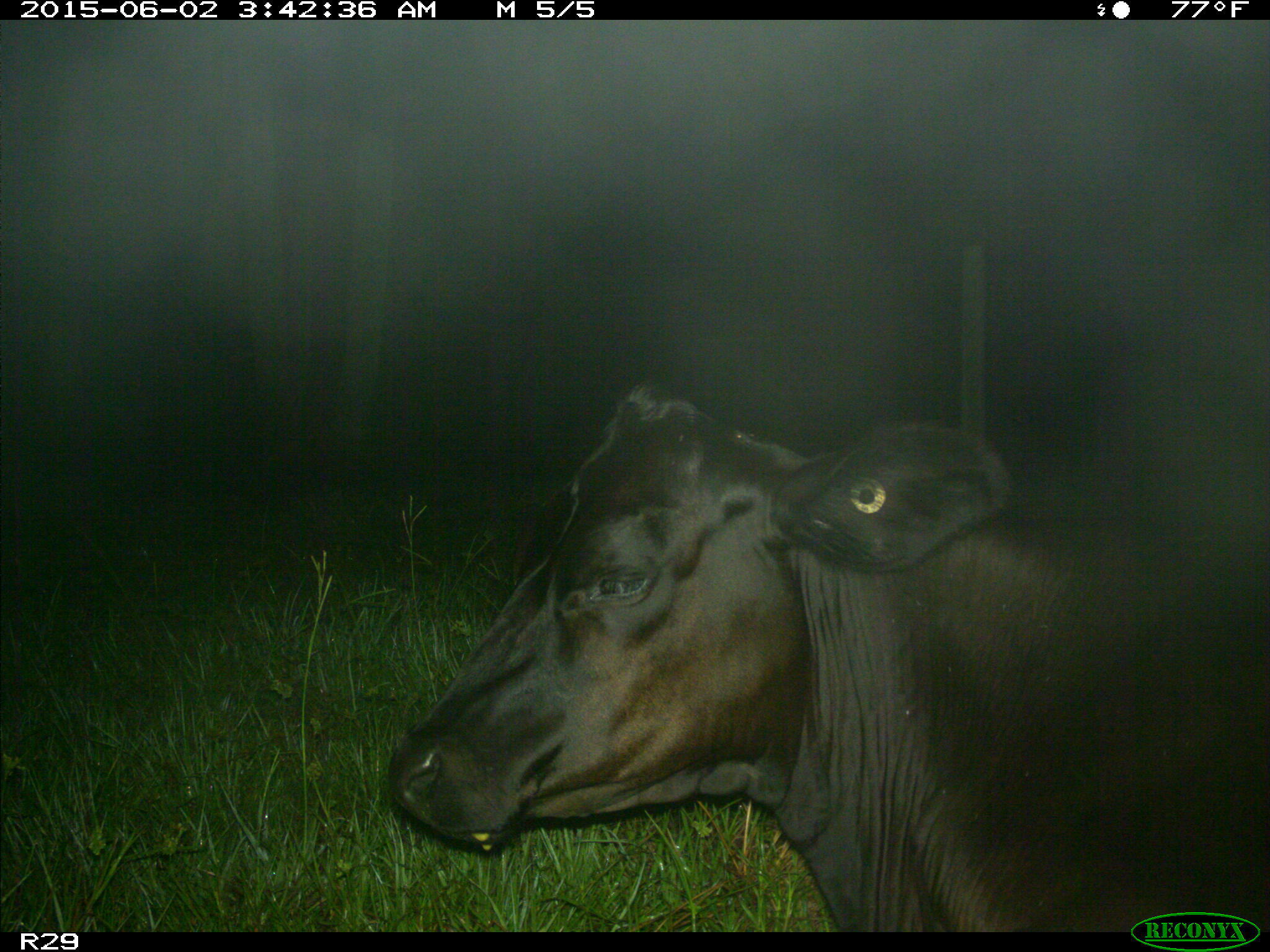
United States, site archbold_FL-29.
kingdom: Animalia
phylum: Chordata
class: Mammalia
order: Artiodactyla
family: Bovidae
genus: Bos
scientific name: Bos taurus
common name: domestic cow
Bos taurus (domestic cow).